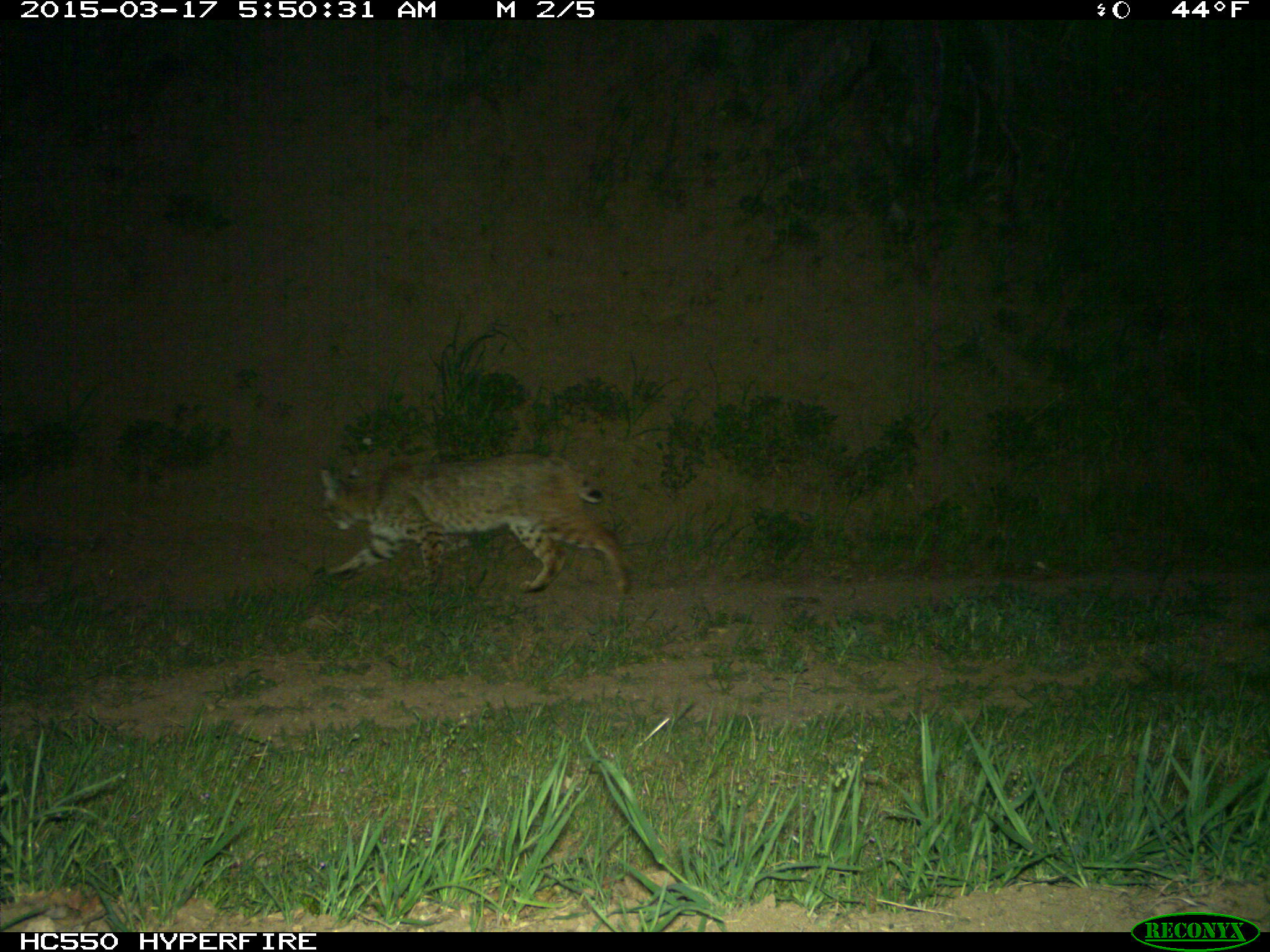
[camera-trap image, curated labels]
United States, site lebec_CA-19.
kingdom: Animalia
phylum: Chordata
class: Mammalia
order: Carnivora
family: Felidae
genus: Lynx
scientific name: Lynx rufus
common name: bobcat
Lynx rufus (bobcat).